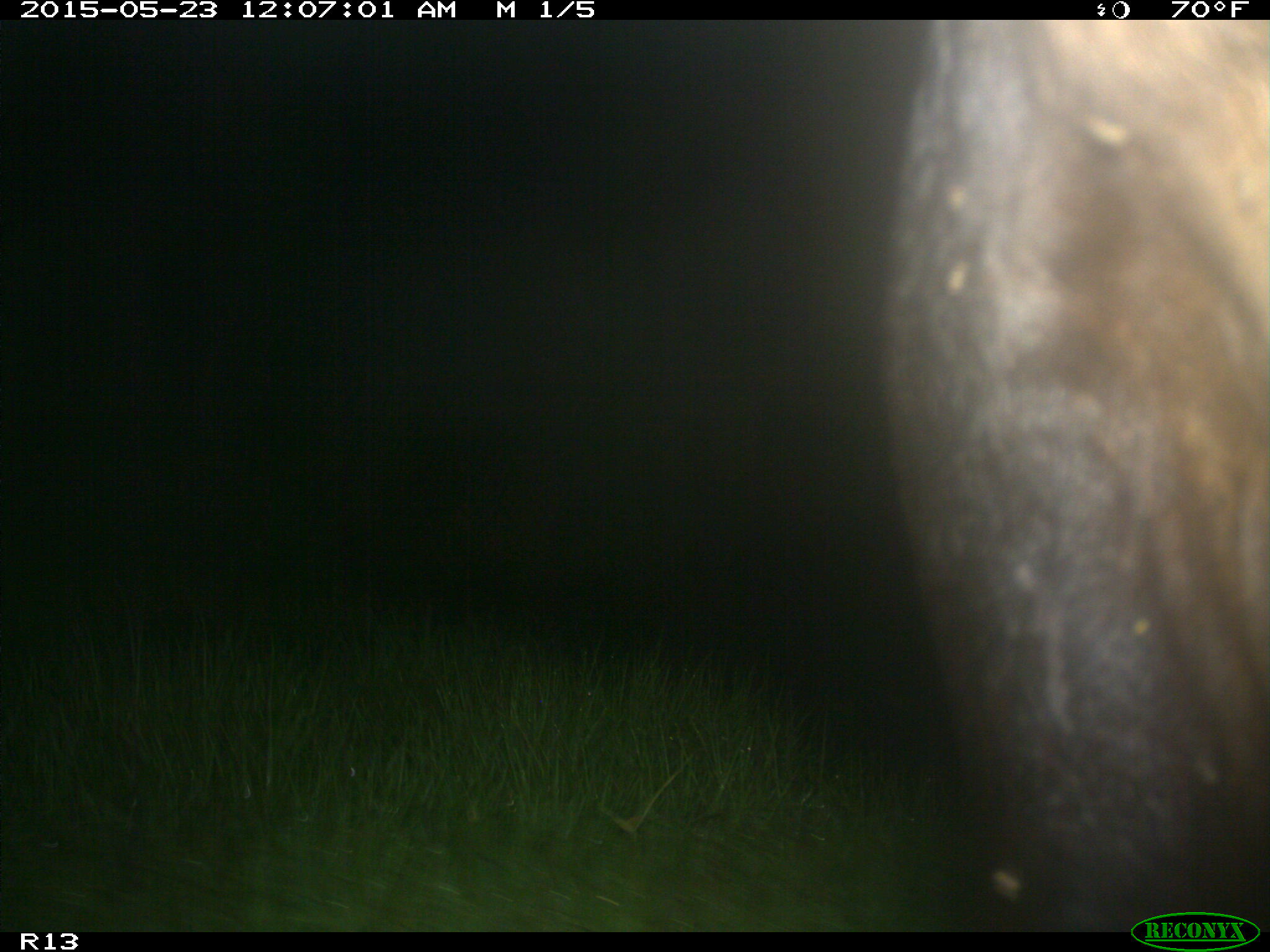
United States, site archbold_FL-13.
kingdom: Animalia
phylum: Chordata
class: Mammalia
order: Artiodactyla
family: Bovidae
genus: Bos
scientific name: Bos taurus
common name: domestic cow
Bos taurus (domestic cow).